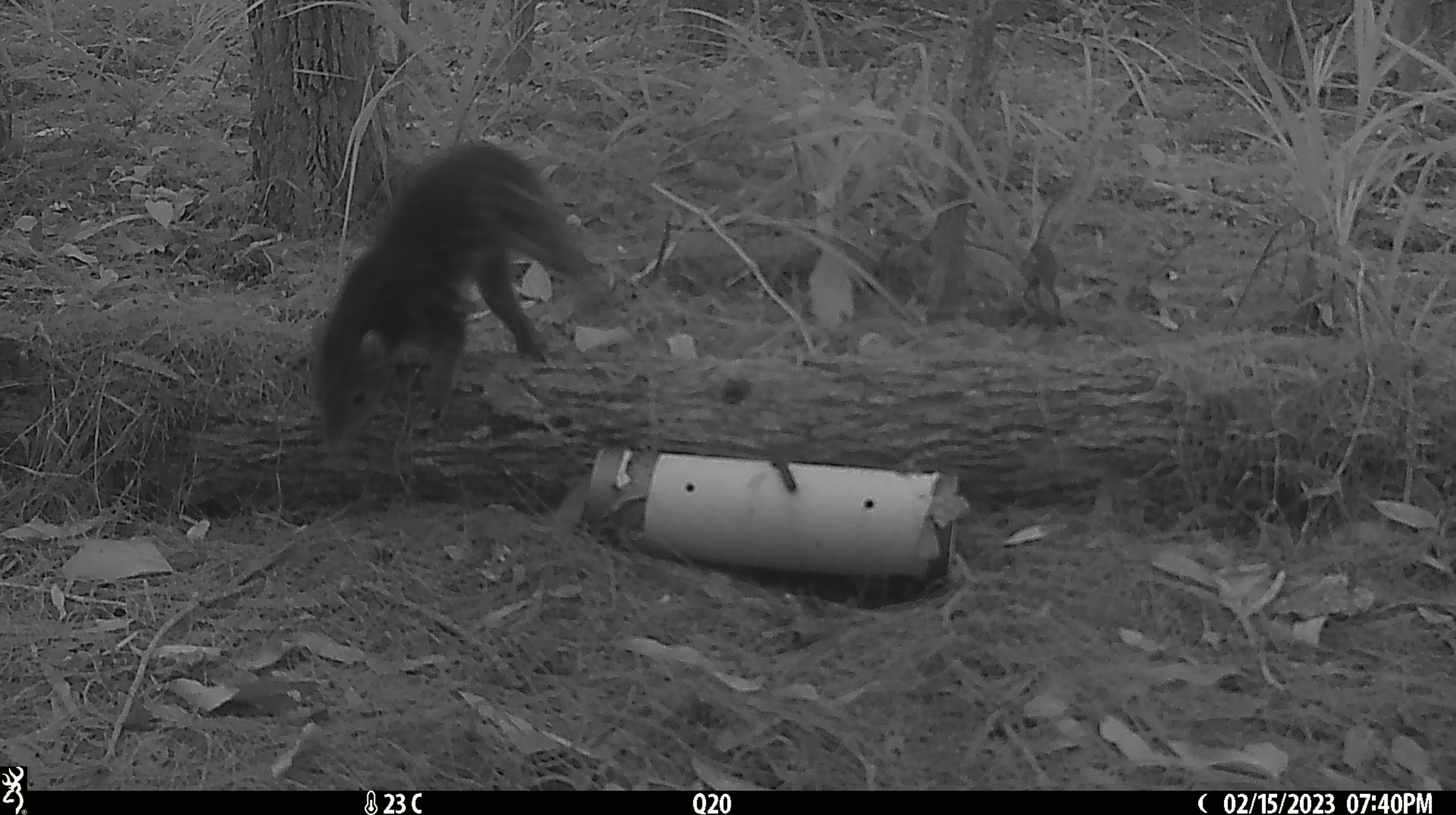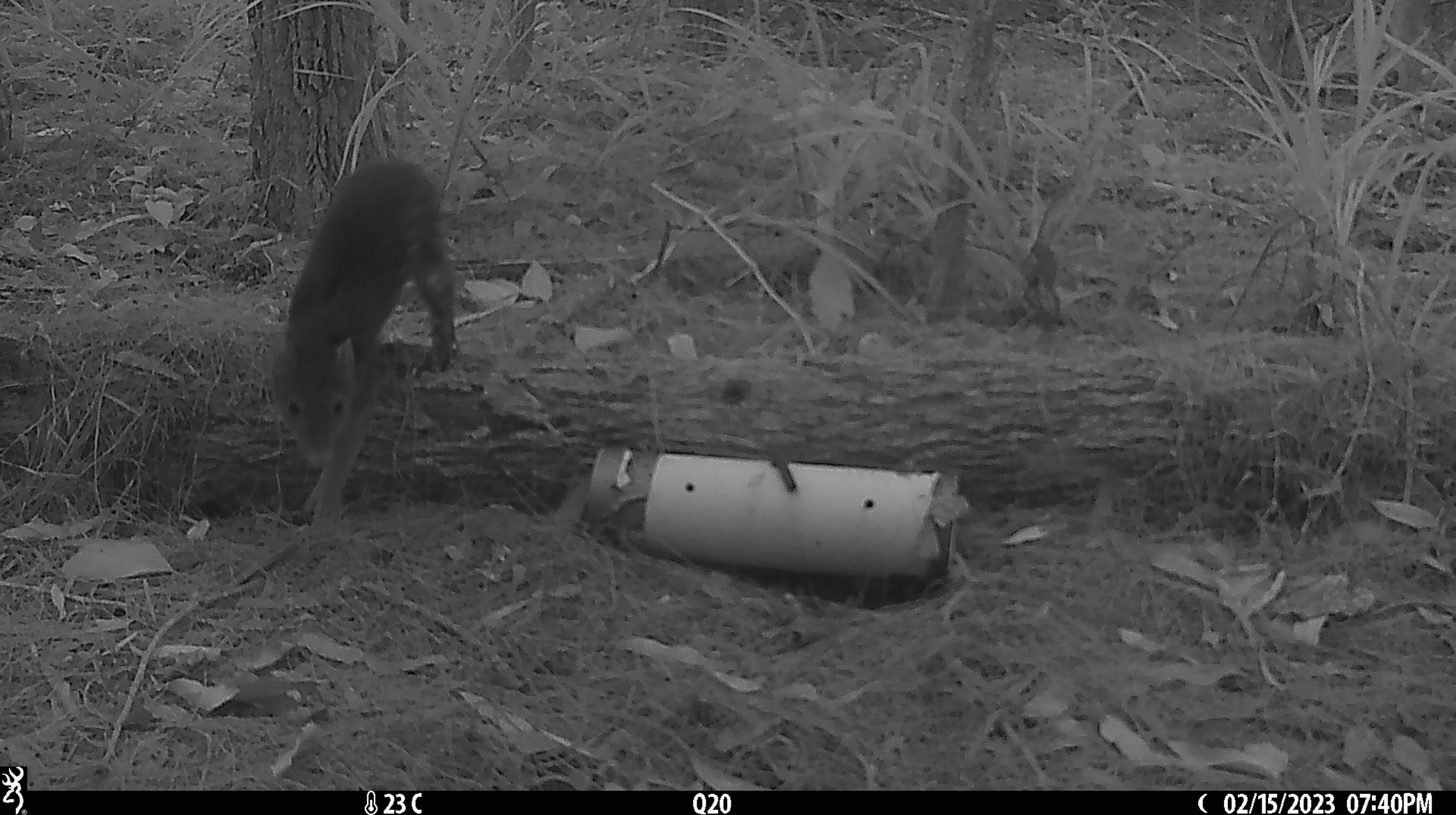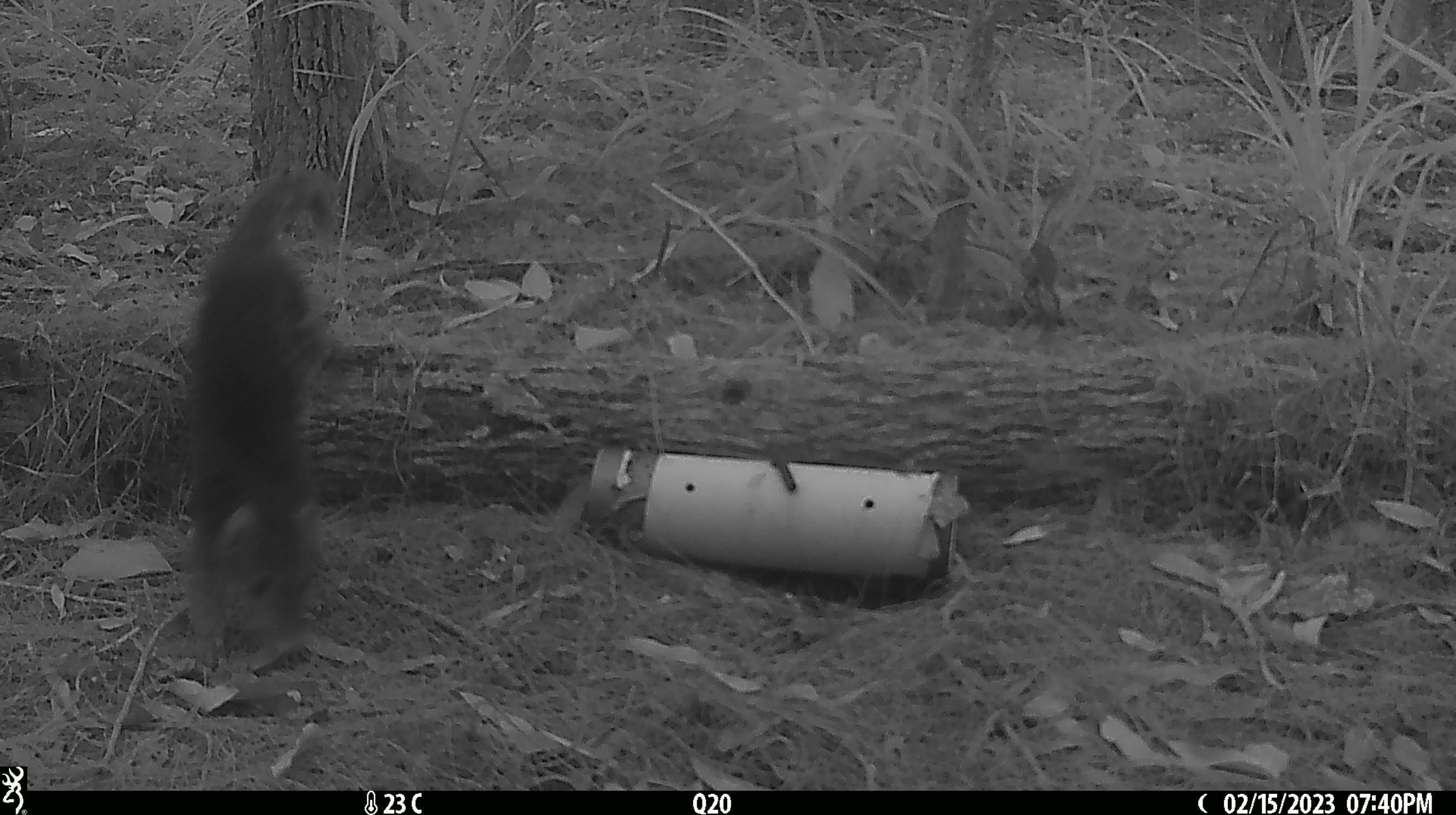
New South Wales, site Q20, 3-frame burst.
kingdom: Animalia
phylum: Chordata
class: Mammalia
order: Dasyuromorphia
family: Dasyuridae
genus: Dasyurus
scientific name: Dasyurus maculatus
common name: spotted-tailed quoll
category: quoll